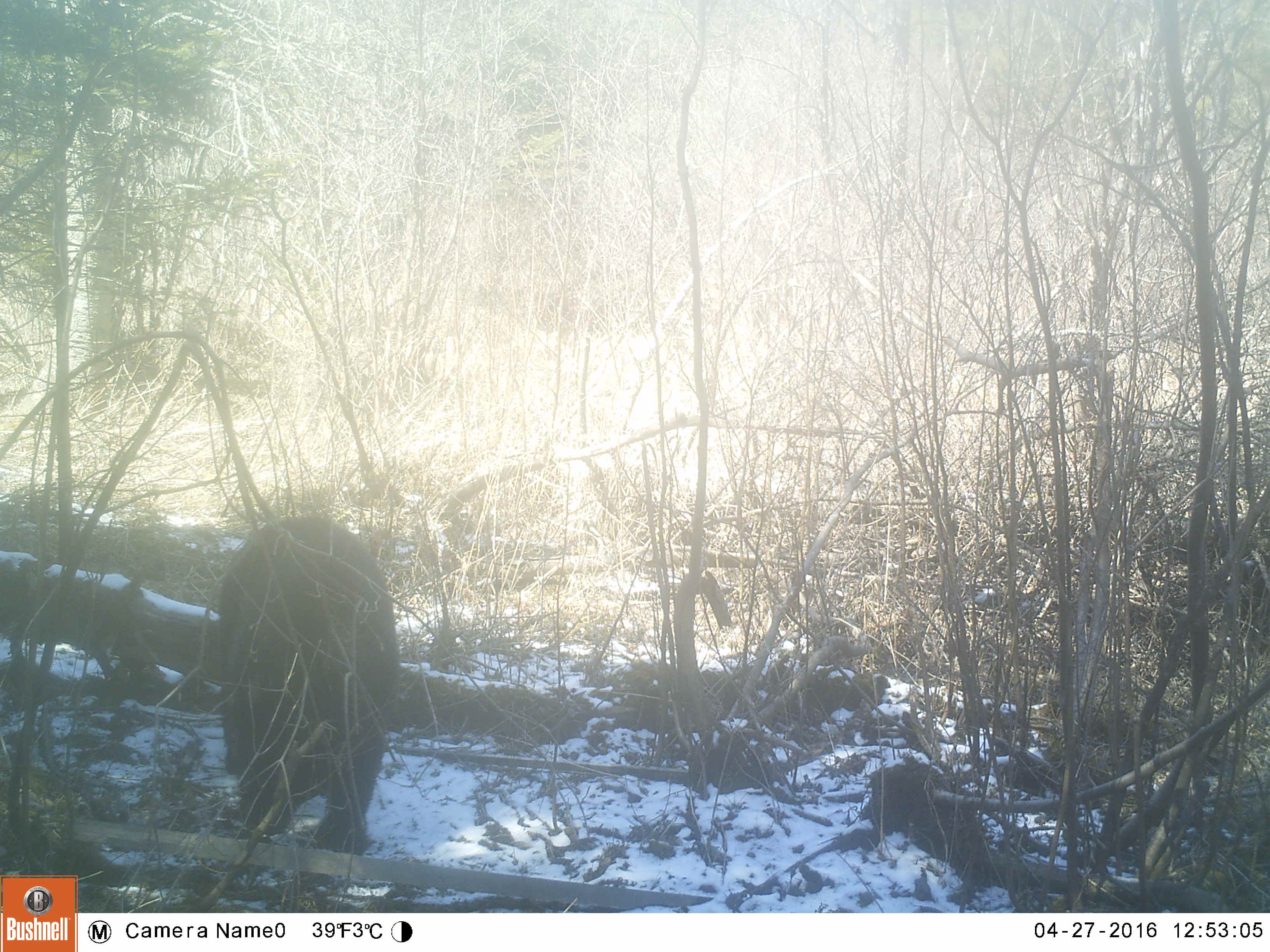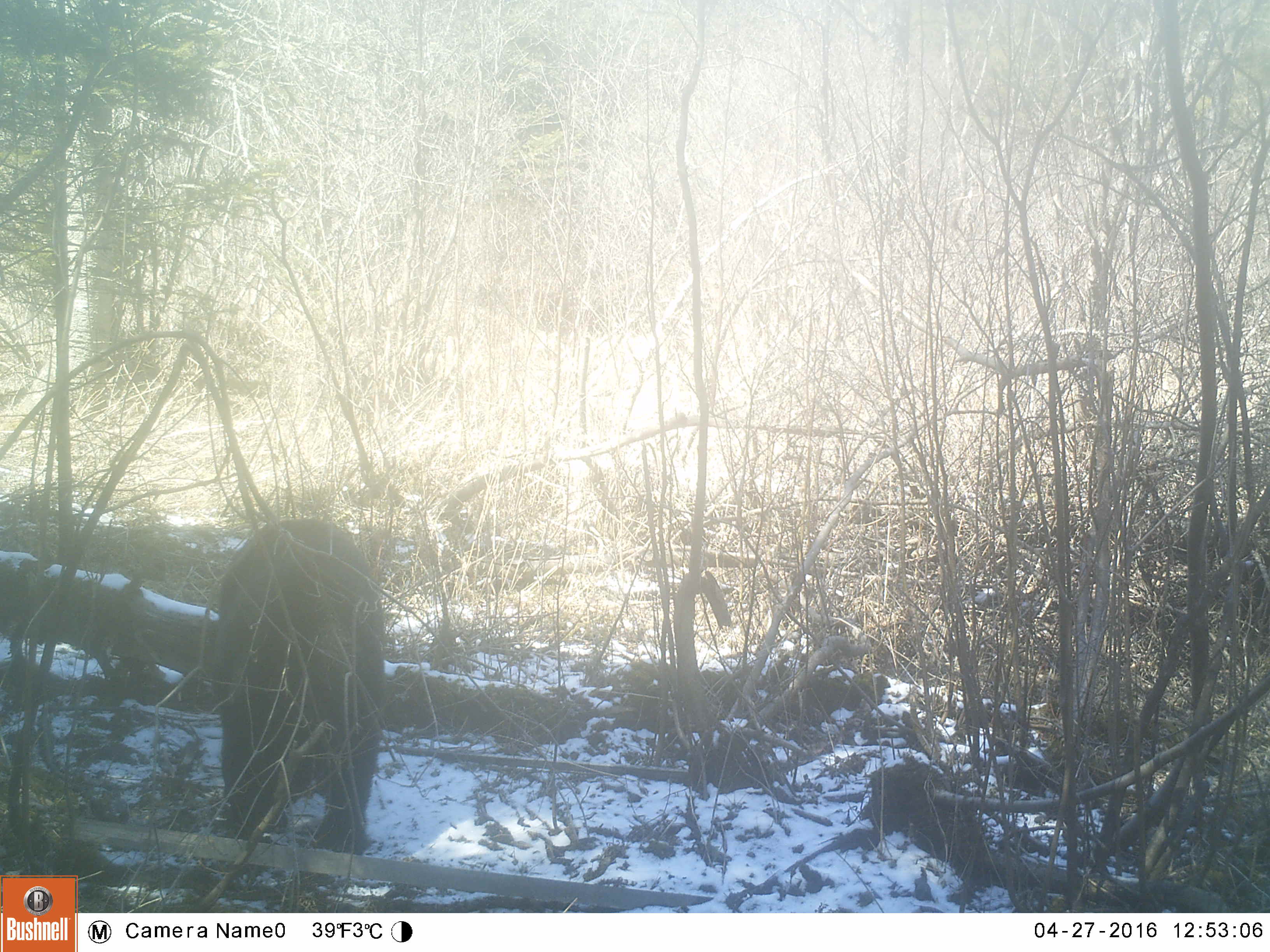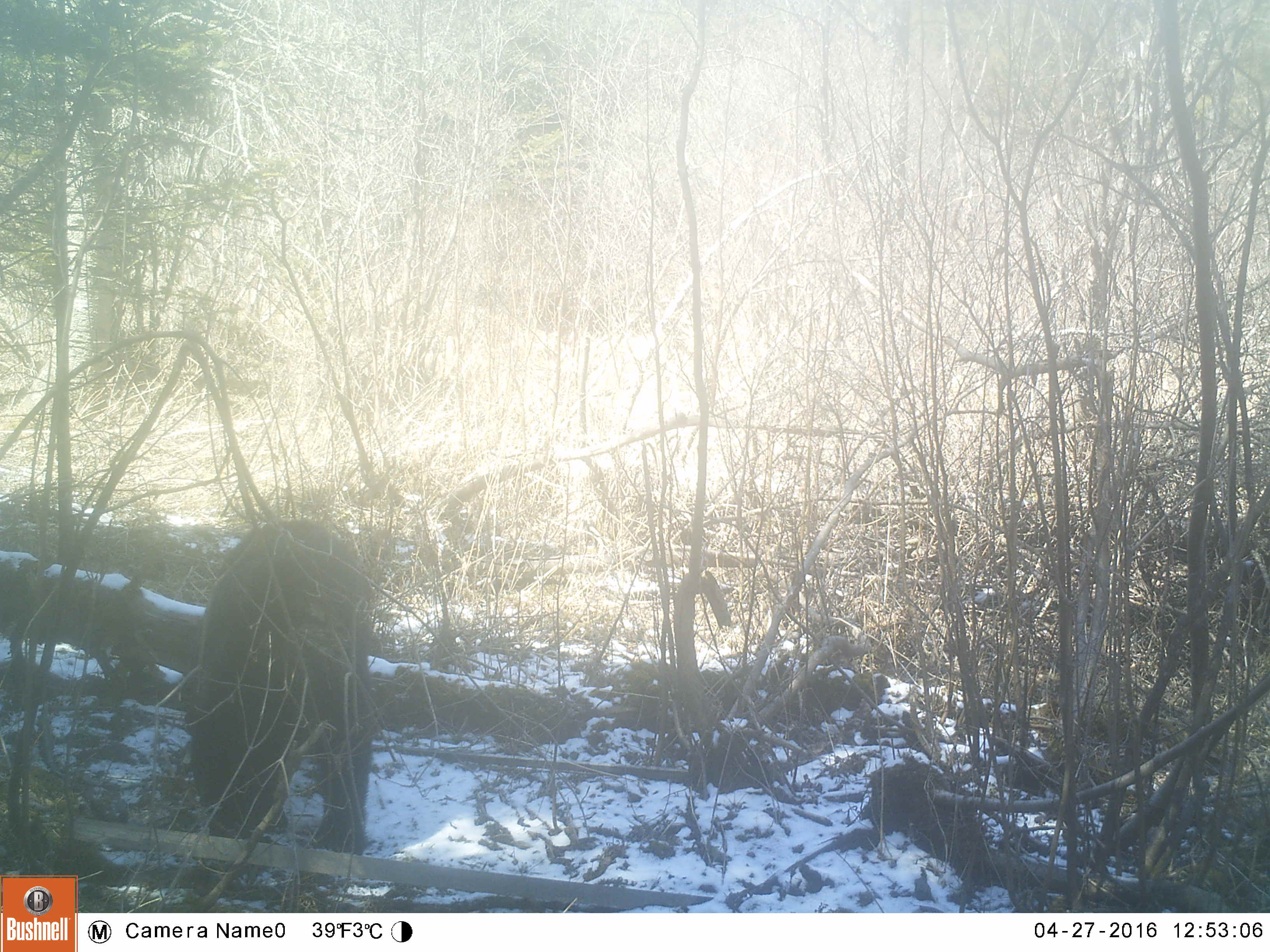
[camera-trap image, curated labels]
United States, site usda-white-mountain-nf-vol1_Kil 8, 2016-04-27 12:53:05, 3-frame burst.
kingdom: Animalia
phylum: Chordata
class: Mammalia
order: Carnivora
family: Ursidae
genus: Ursus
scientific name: Ursus americanus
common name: black bear